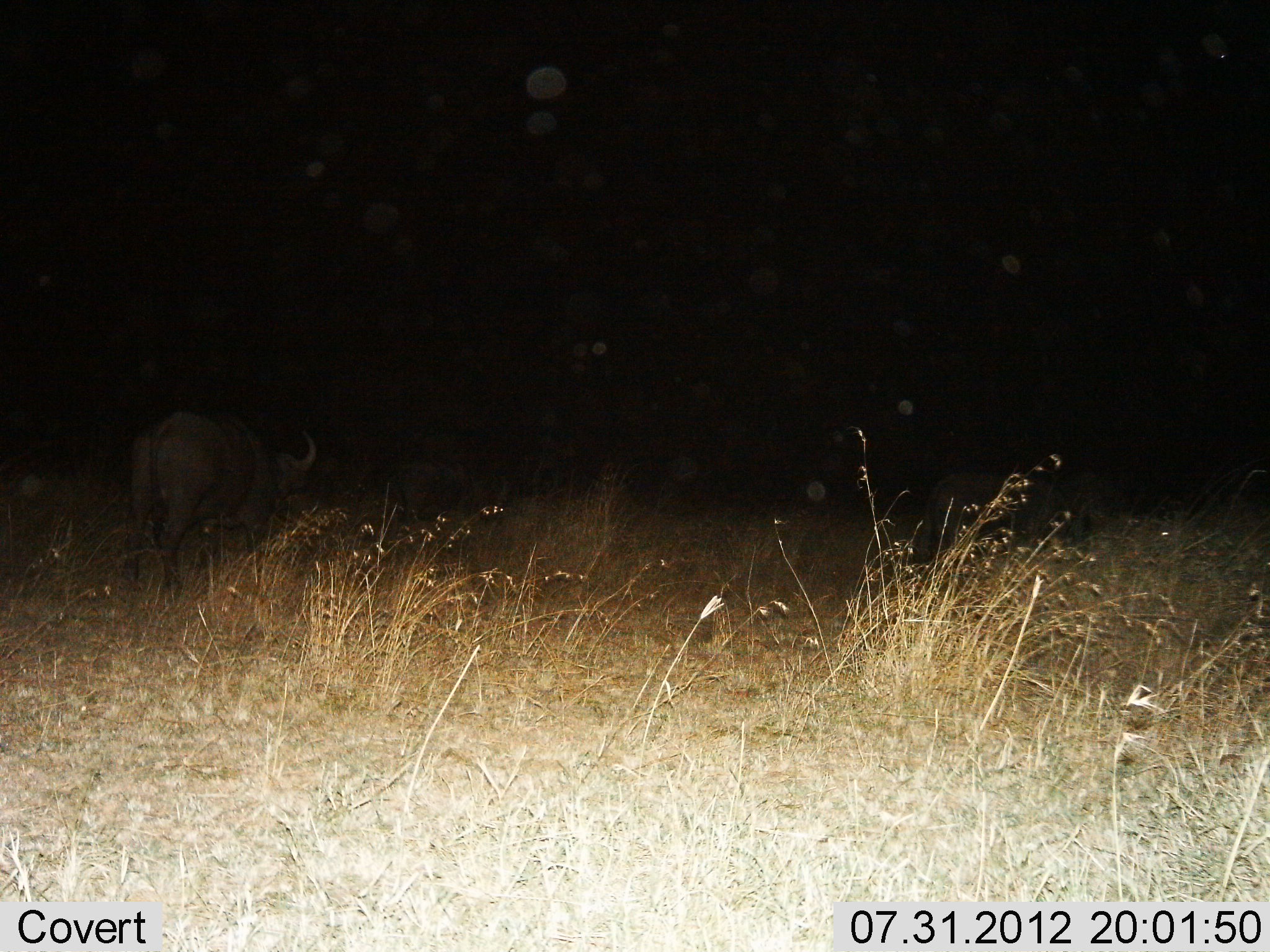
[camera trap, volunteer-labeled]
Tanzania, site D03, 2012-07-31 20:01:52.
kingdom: Animalia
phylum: Chordata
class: Mammalia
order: Artiodactyla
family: Bovidae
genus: Syncerus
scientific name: Syncerus caffer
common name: cape buffalo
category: buffalo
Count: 2.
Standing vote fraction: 50%.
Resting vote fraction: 0%.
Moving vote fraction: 20%.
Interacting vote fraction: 0%.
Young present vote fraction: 0%.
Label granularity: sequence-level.